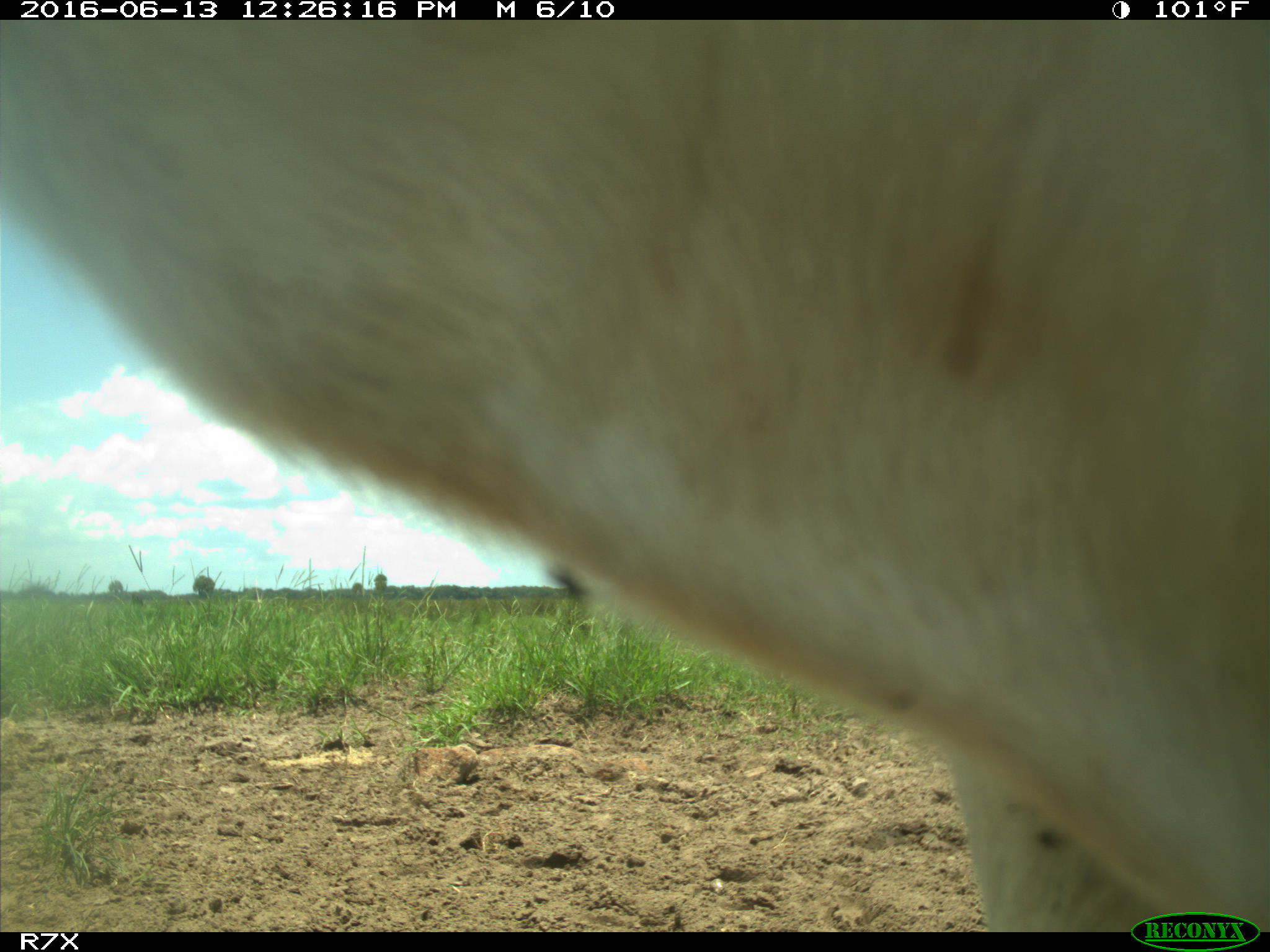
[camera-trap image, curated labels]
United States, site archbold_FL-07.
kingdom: Animalia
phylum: Chordata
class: Mammalia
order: Artiodactyla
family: Bovidae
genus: Bos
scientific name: Bos taurus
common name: domestic cow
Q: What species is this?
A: Bos taurus (domestic cow).